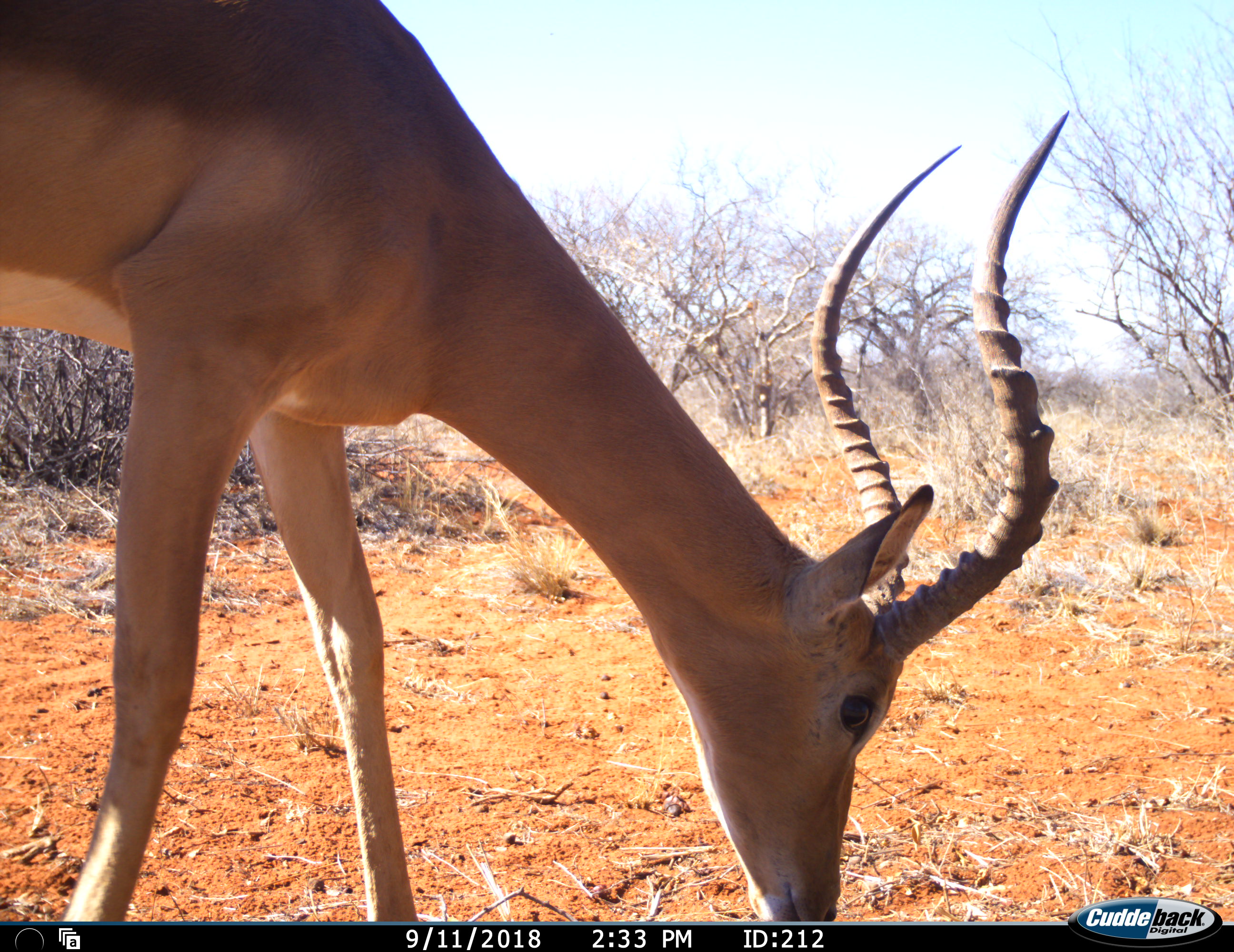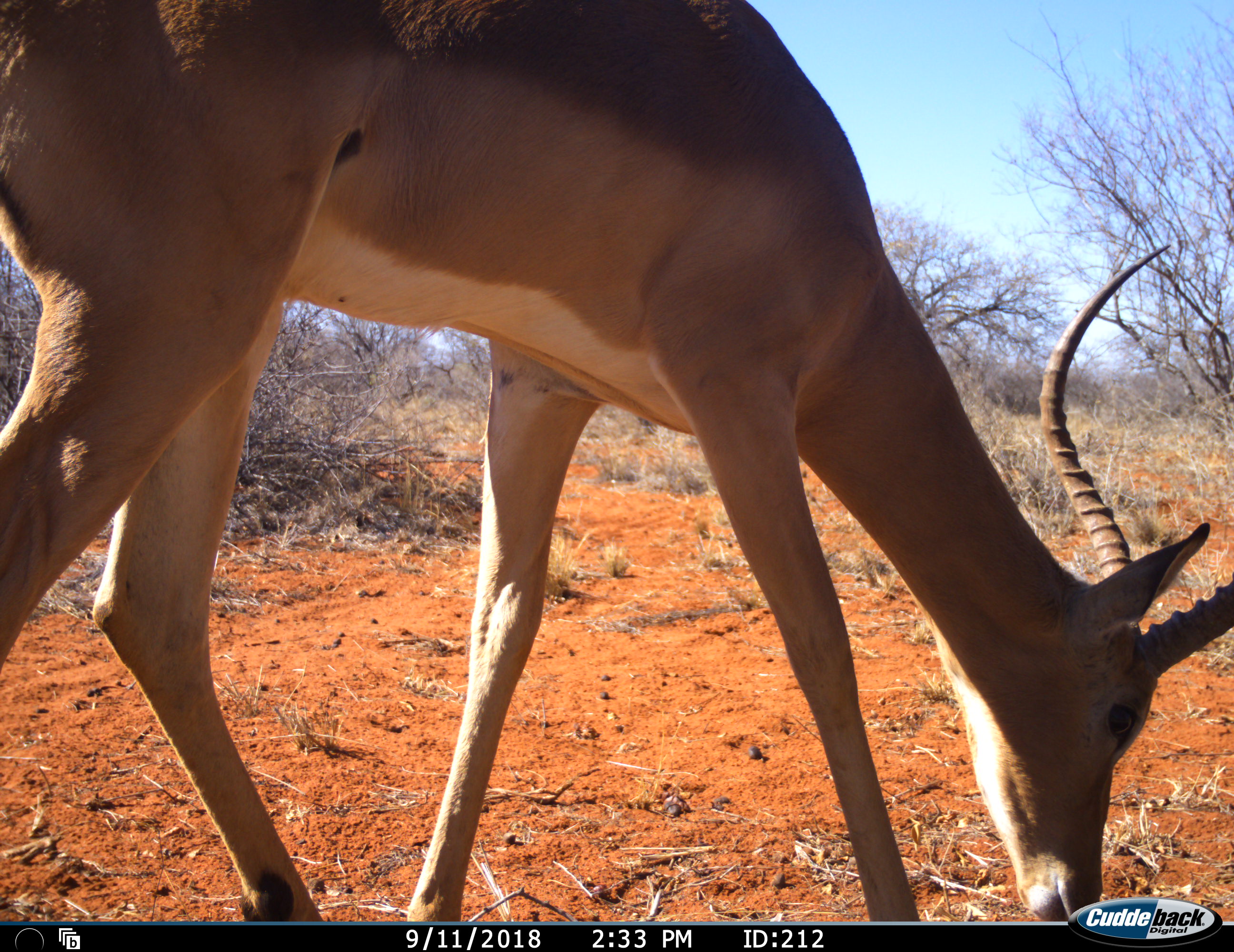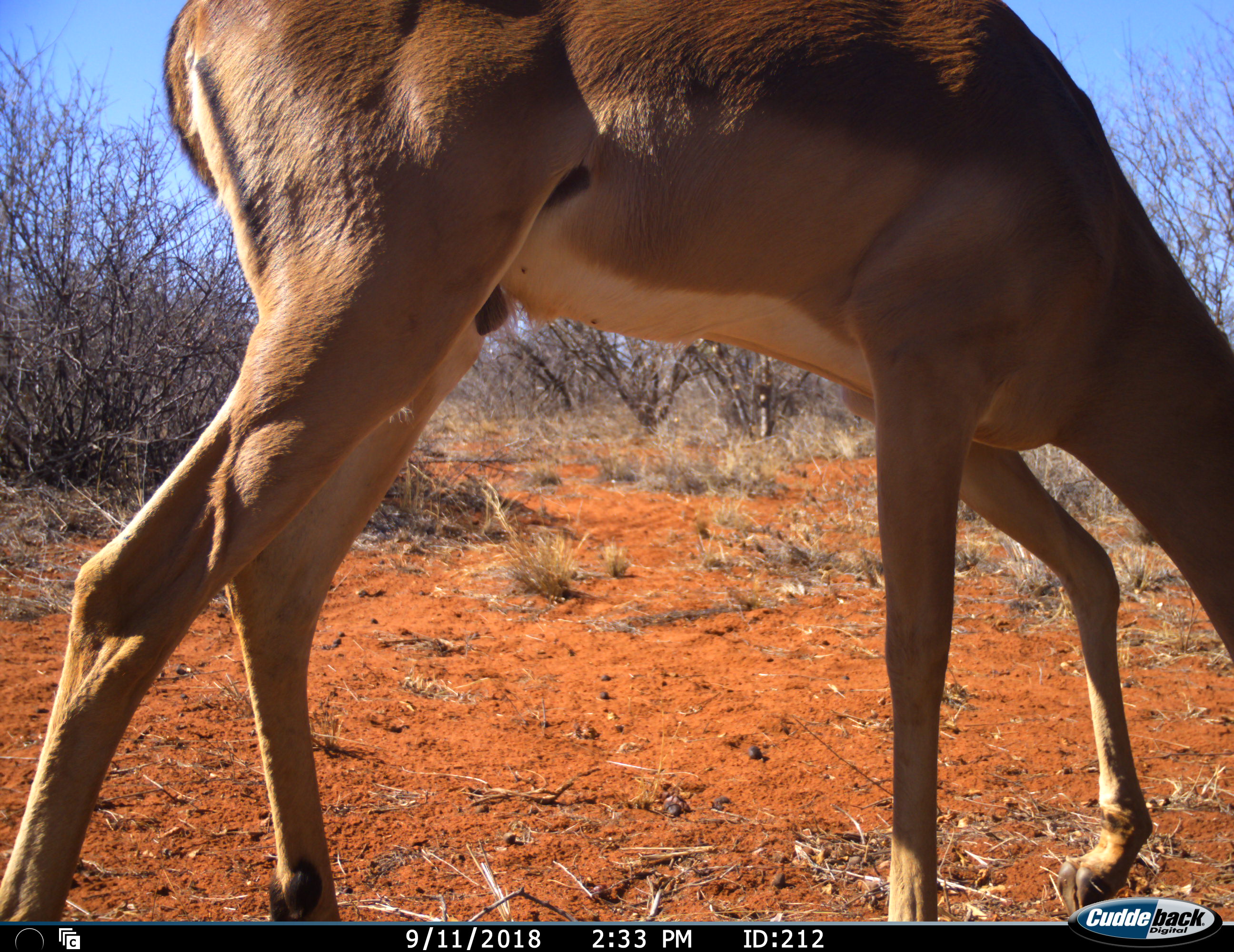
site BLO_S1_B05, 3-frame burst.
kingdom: Animalia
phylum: Chordata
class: Mammalia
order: Artiodactyla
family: Bovidae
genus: Aepyceros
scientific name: Aepyceros melampus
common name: impala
Impala (Aepyceros melampus), count 1. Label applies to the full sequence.